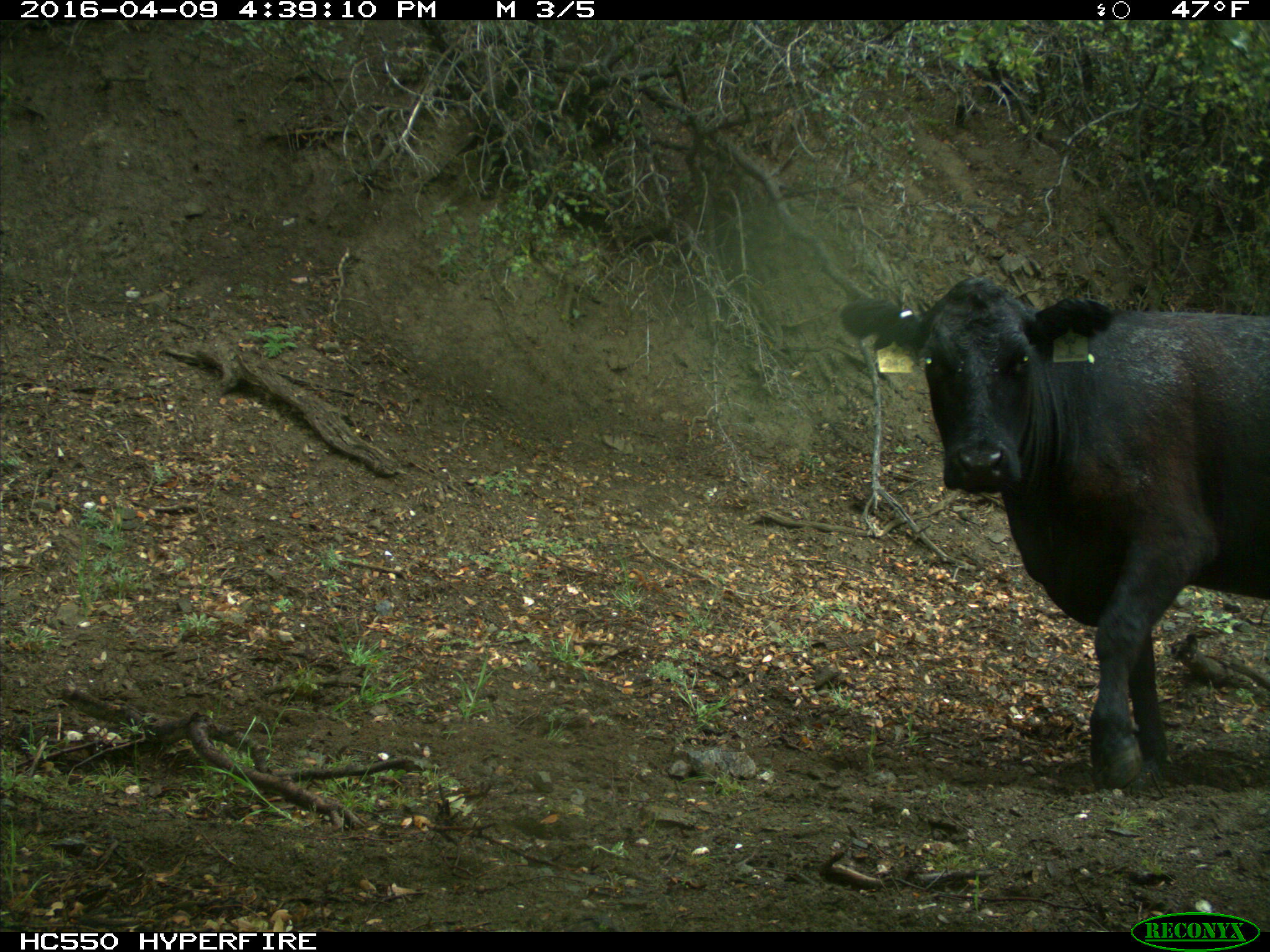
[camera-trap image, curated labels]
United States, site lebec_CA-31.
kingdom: Animalia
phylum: Chordata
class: Mammalia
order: Artiodactyla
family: Bovidae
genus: Bos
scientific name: Bos taurus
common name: domestic cow